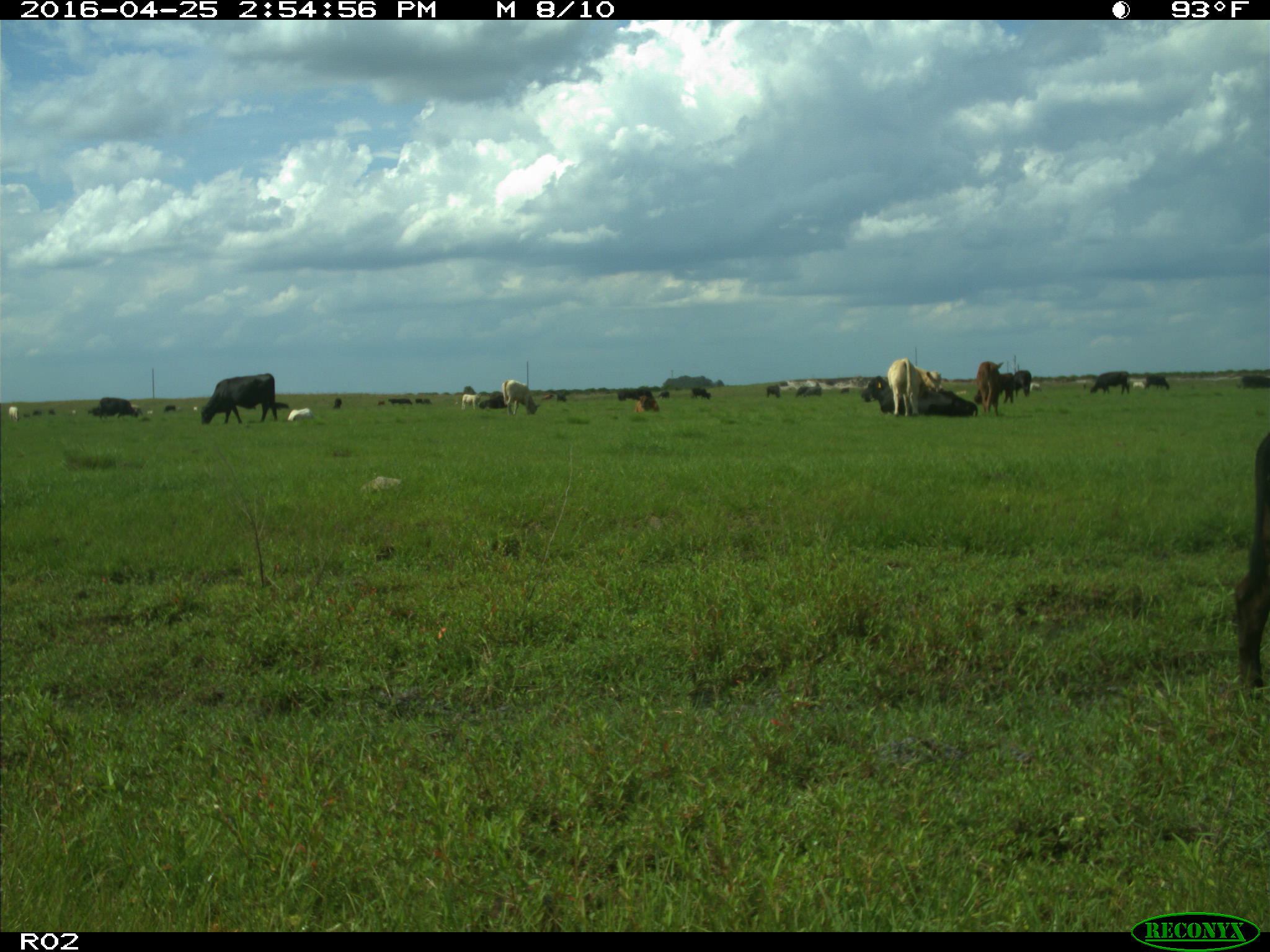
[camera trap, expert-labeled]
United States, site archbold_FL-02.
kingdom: Animalia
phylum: Chordata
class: Mammalia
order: Artiodactyla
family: Bovidae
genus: Bos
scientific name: Bos taurus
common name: domestic cow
Bos taurus (domestic cow).